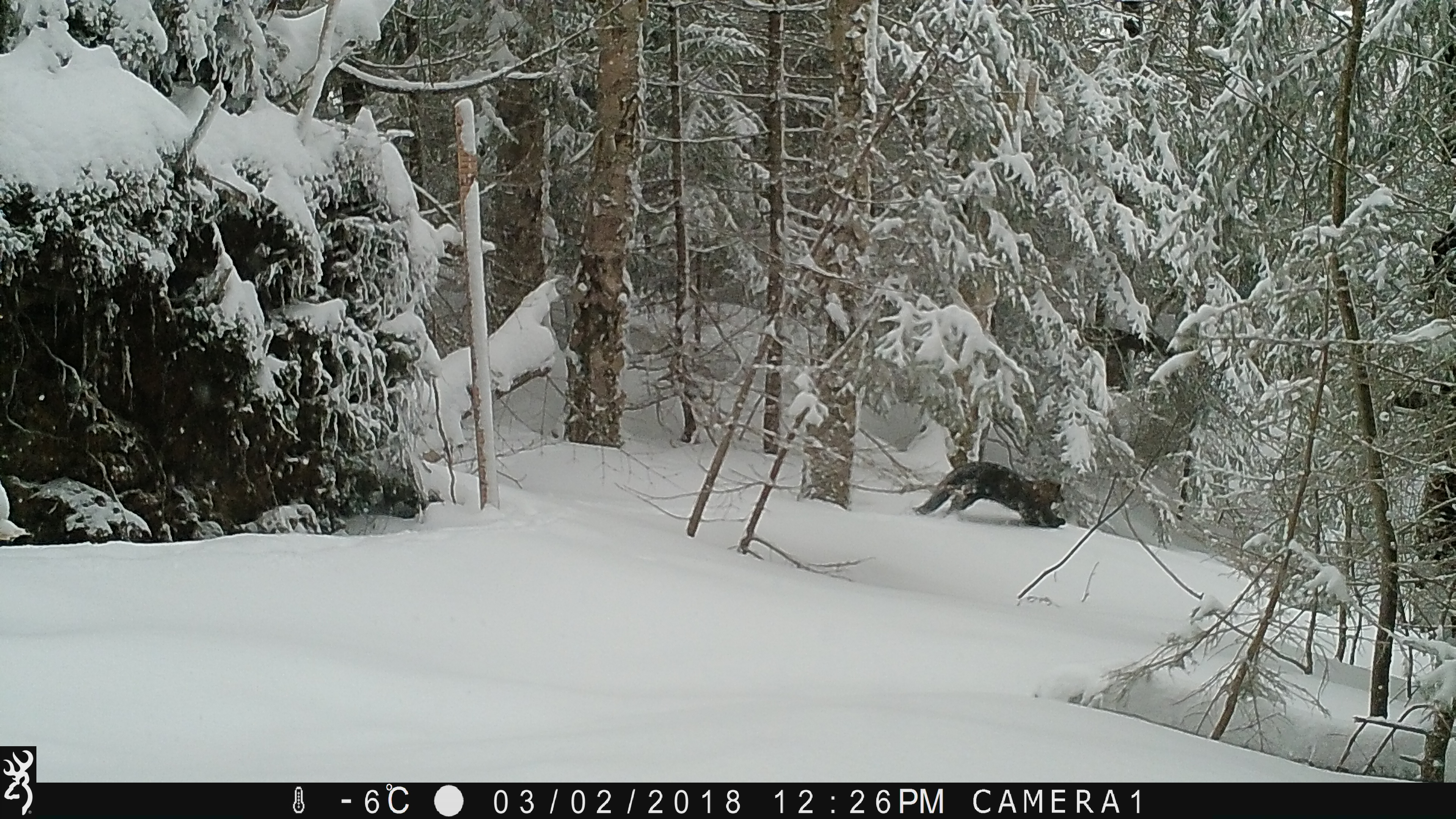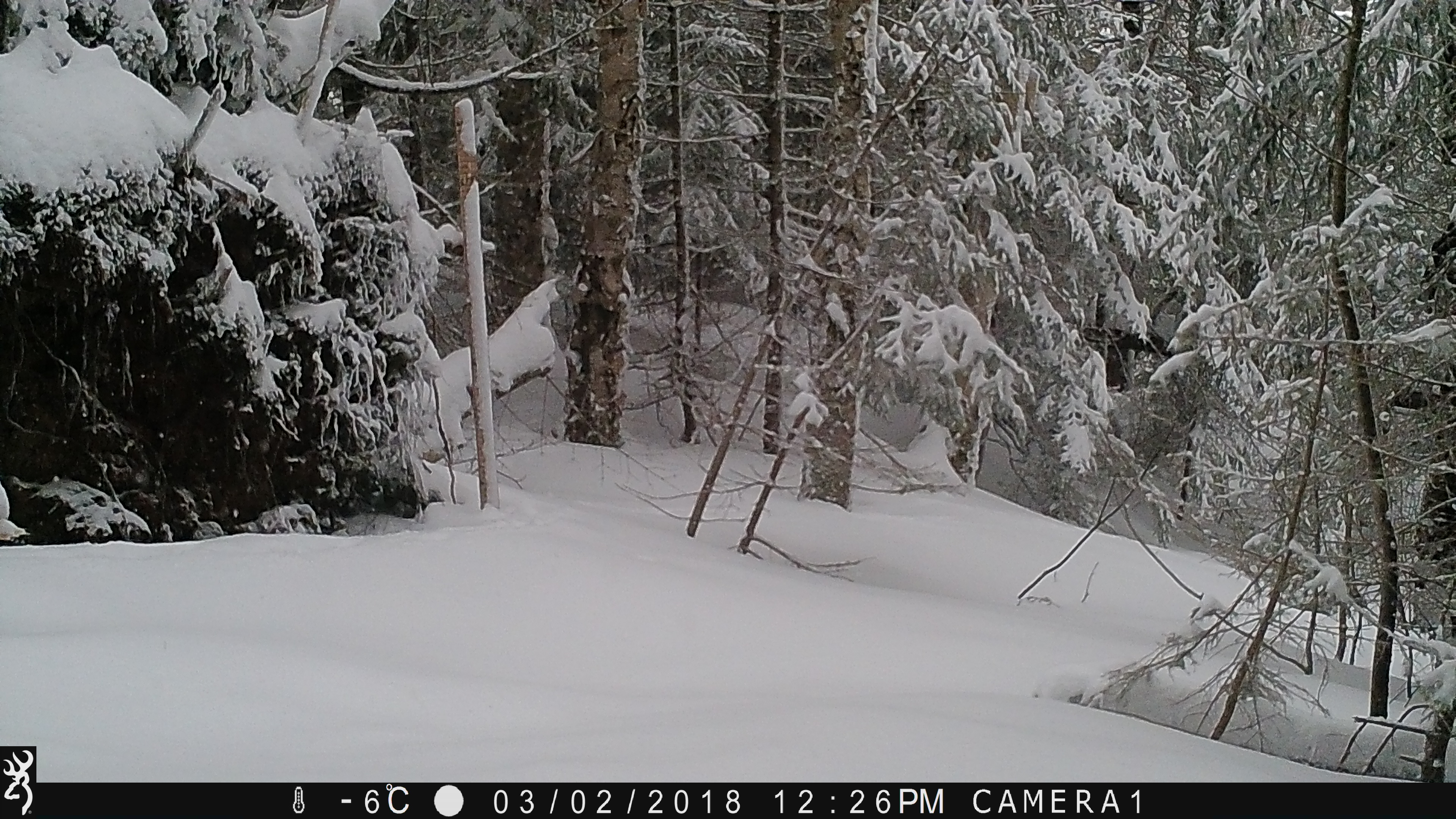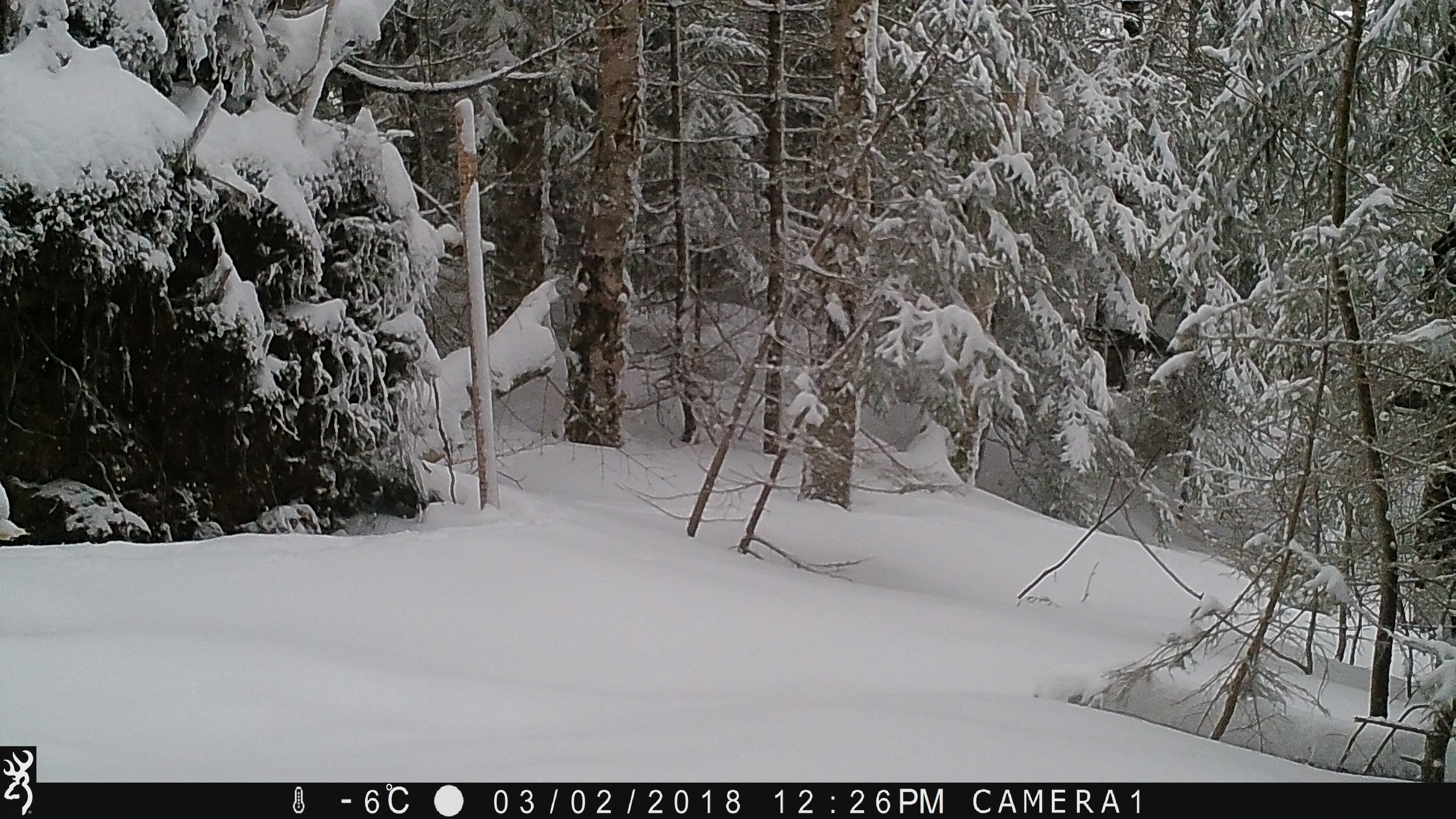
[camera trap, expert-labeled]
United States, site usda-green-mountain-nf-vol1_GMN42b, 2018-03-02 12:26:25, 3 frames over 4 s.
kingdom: Animalia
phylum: Chordata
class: Mammalia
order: Carnivora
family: Mustelidae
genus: Pekania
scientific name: Pekania pennanti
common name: fisher